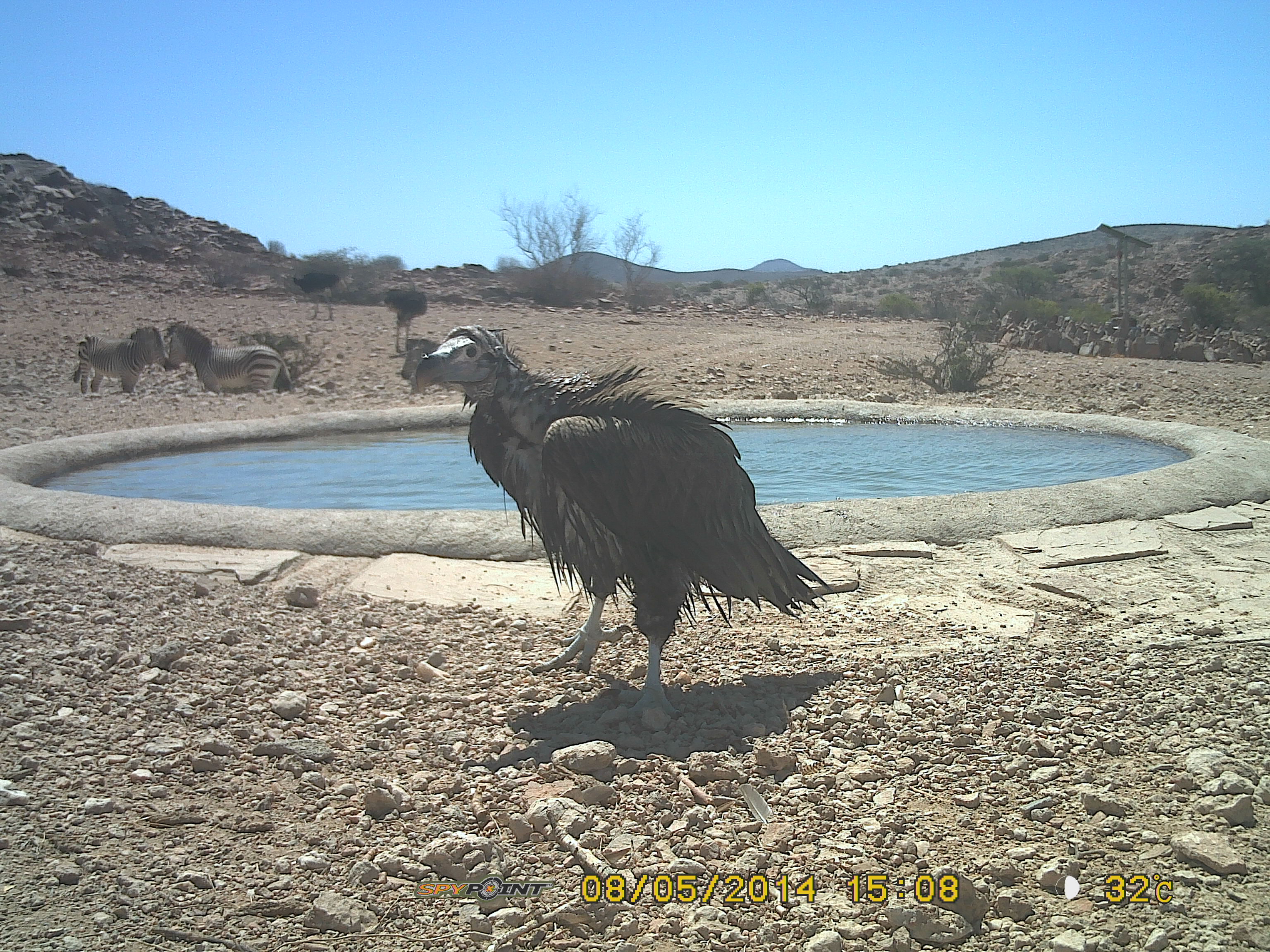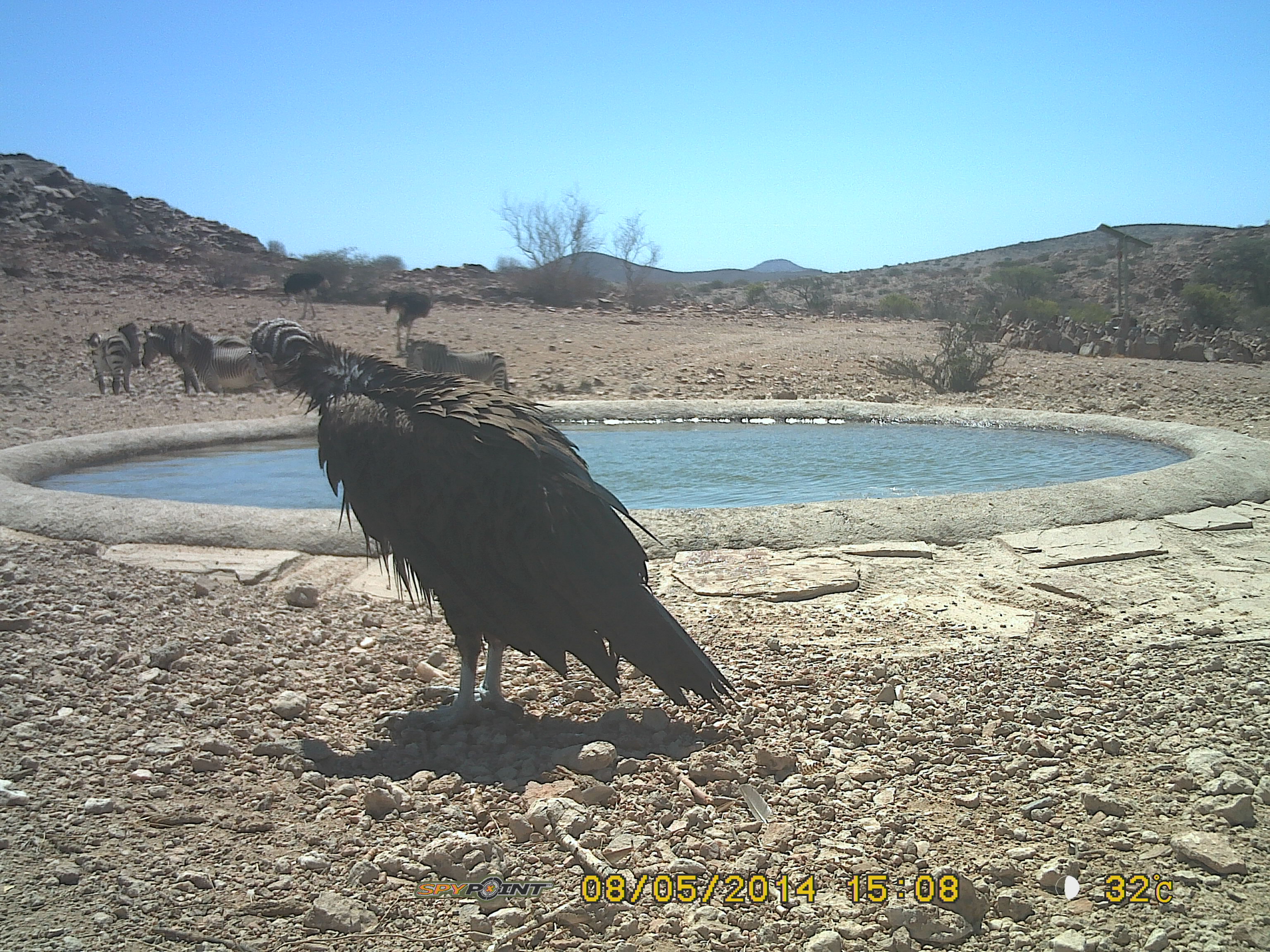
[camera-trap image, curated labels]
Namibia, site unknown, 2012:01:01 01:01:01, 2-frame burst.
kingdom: Animalia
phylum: Chordata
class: Aves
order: Accipitriformes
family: Accipitridae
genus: Torgos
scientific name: Torgos tracheliotos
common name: lappet-faced vulture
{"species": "Torgos tracheliotos (lappet-faced vulture)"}